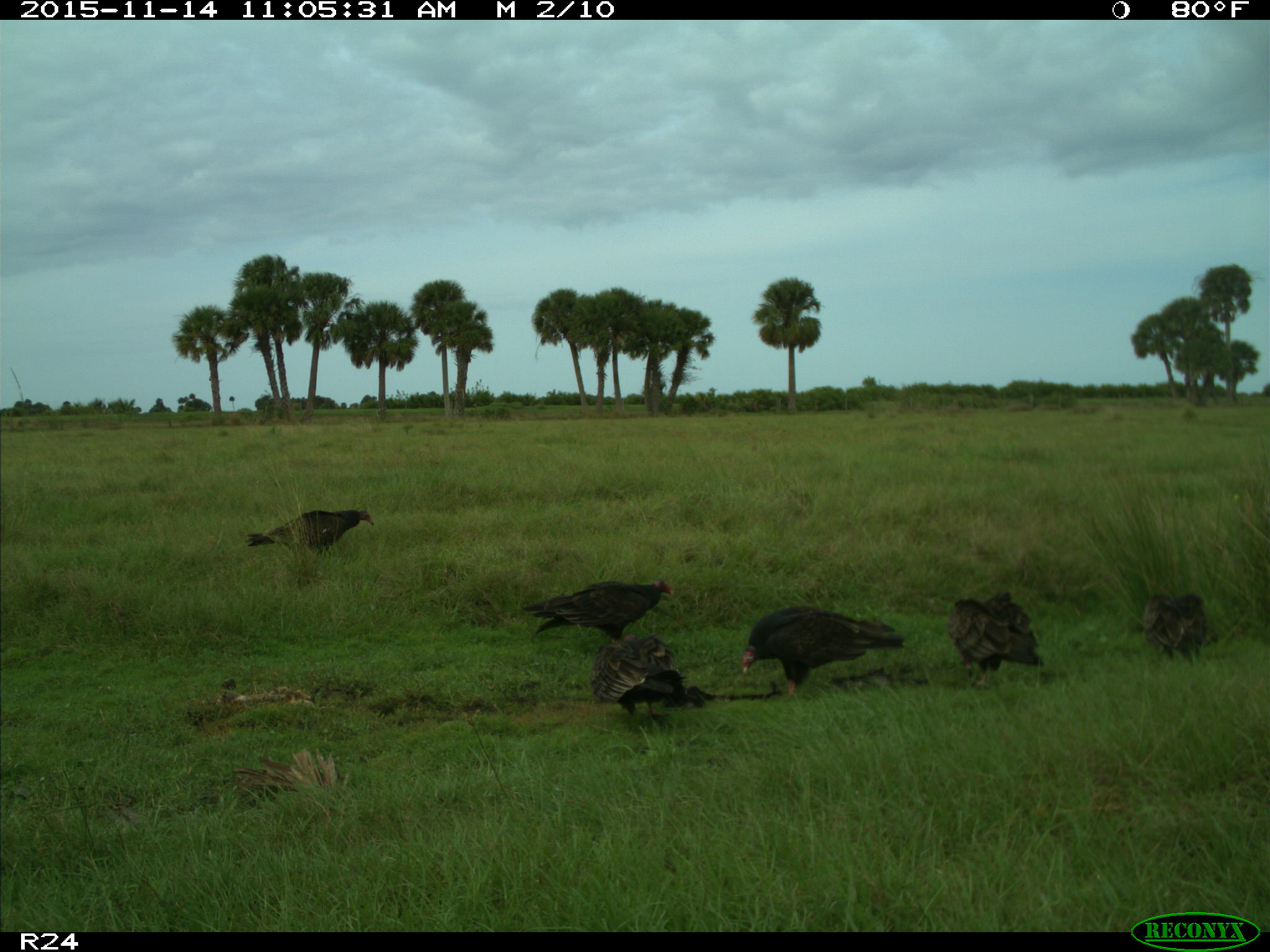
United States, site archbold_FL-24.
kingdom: Animalia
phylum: Chordata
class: Aves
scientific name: Aves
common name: birds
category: unidentified bird